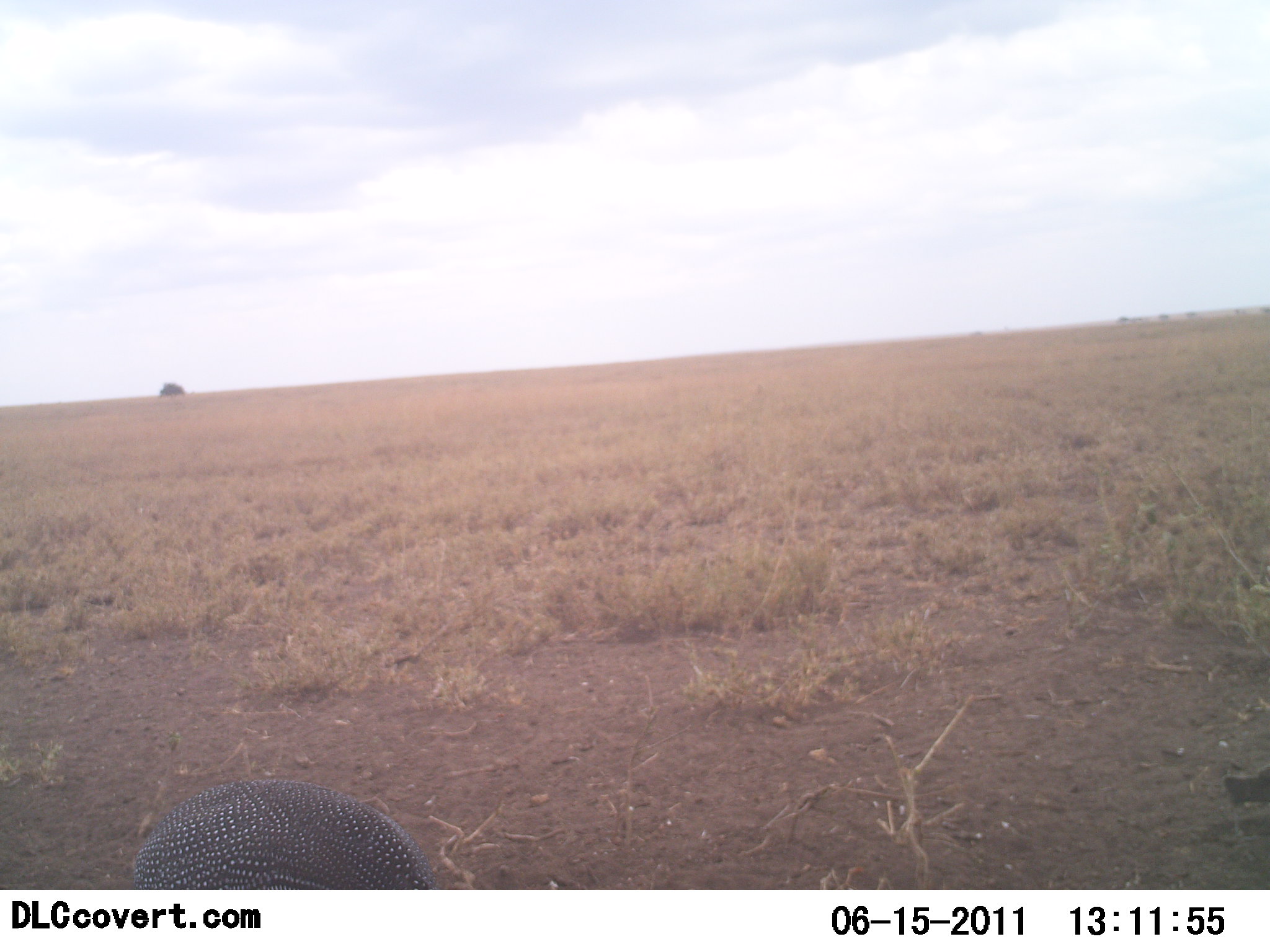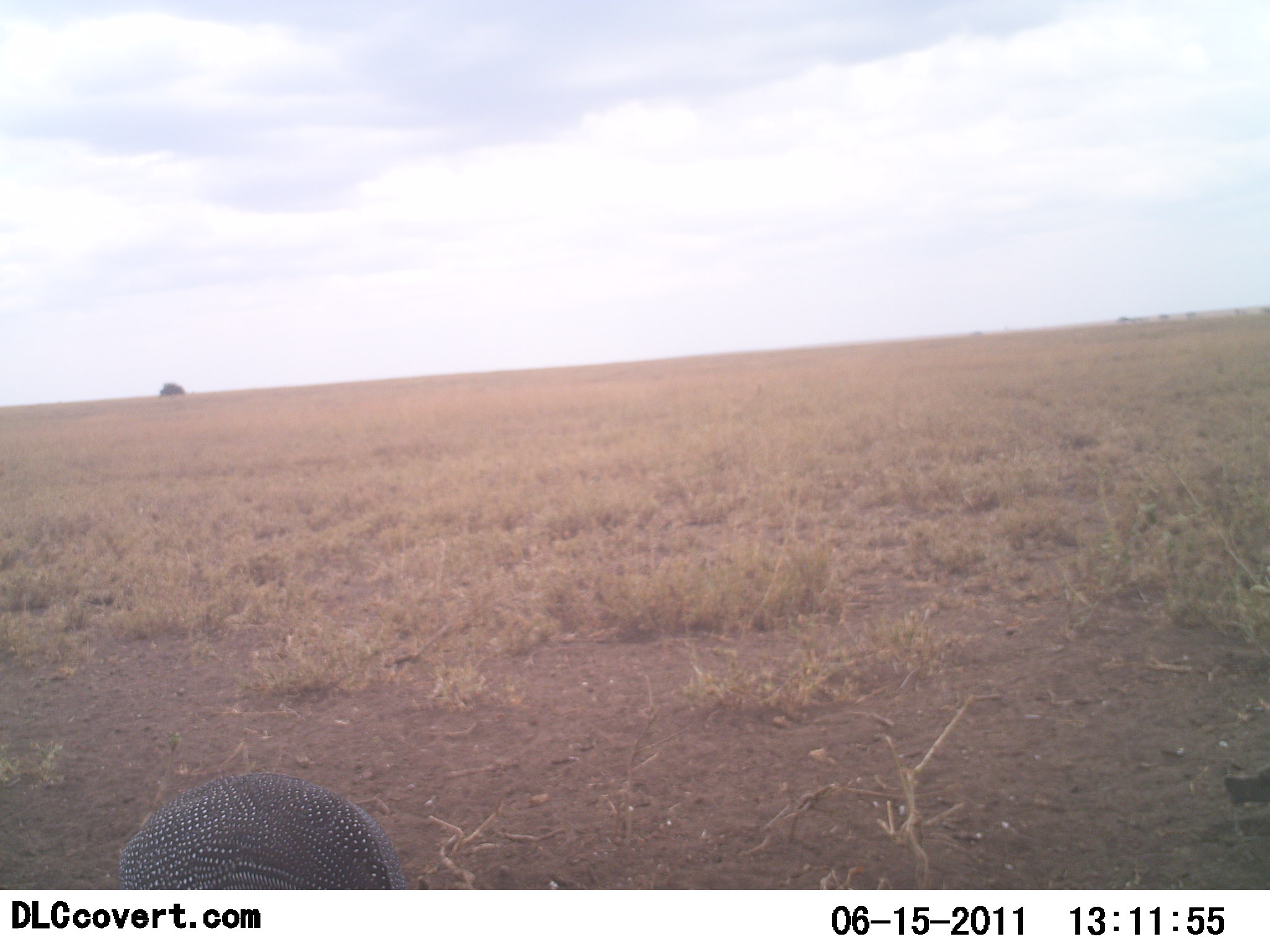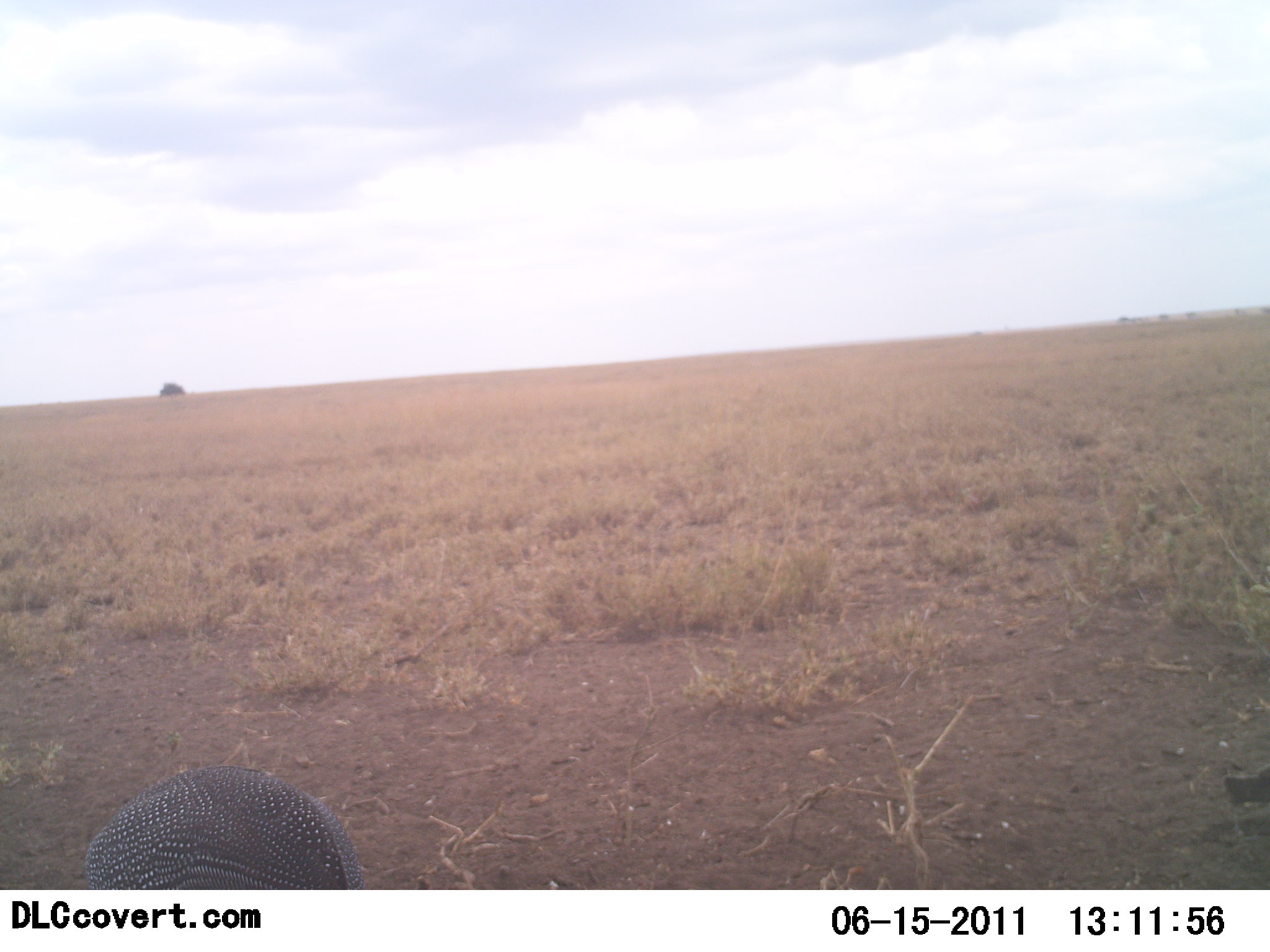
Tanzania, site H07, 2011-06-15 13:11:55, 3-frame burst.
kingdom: Animalia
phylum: Chordata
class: Aves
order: Galliformes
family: Numididae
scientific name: Numididae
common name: guinea fowl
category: guineafowl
Guineafowl (guinea fowl) (Numididae), count 1. Behavior (volunteer vote fractions): standing 9%, resting 0%, moving 82%, interacting 0%. Young present (vote fraction): 0%. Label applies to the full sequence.